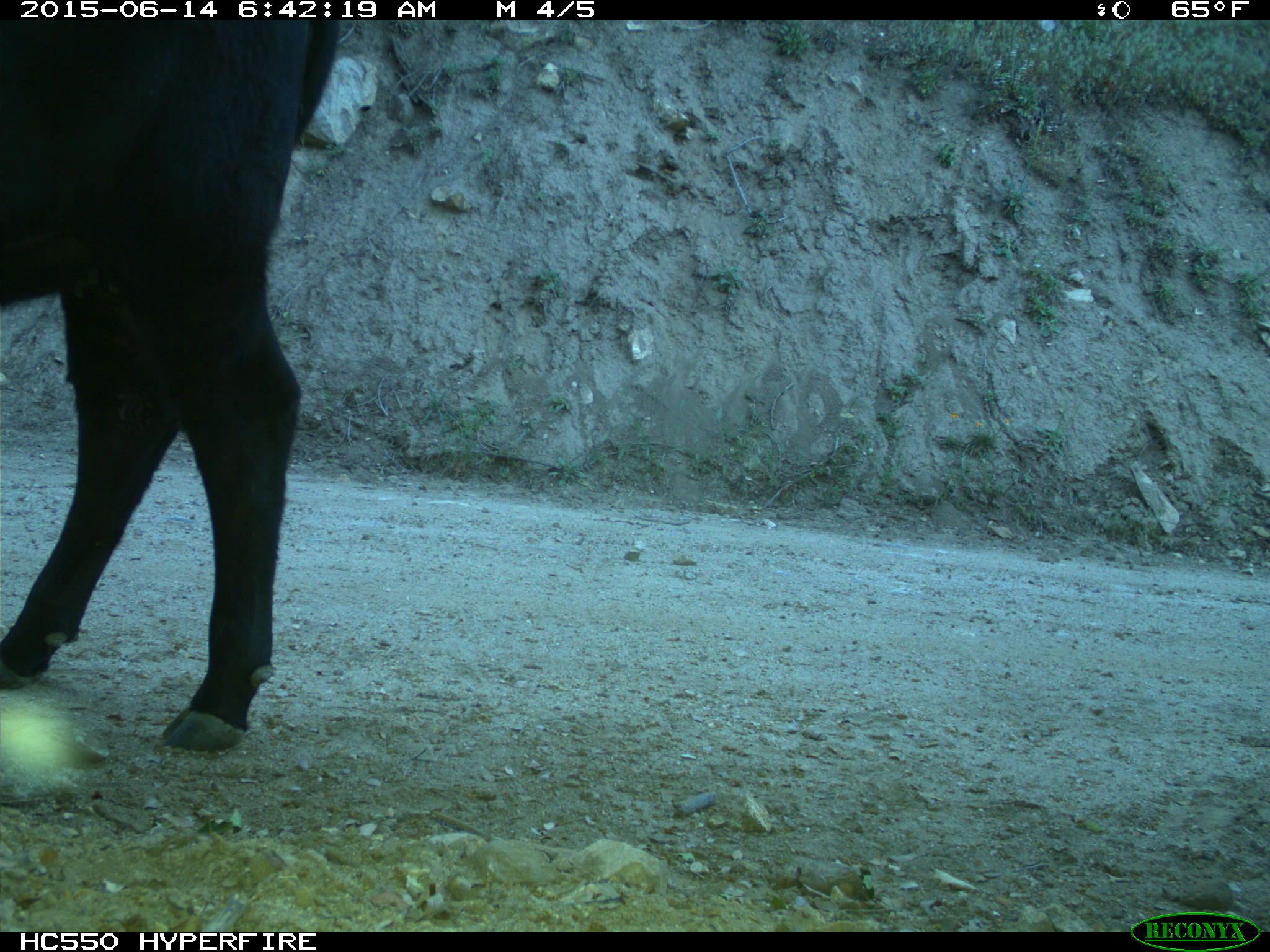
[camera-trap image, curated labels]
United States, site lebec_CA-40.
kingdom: Animalia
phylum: Chordata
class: Mammalia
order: Artiodactyla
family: Bovidae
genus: Bos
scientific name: Bos taurus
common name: domestic cow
Bos taurus (domestic cow).